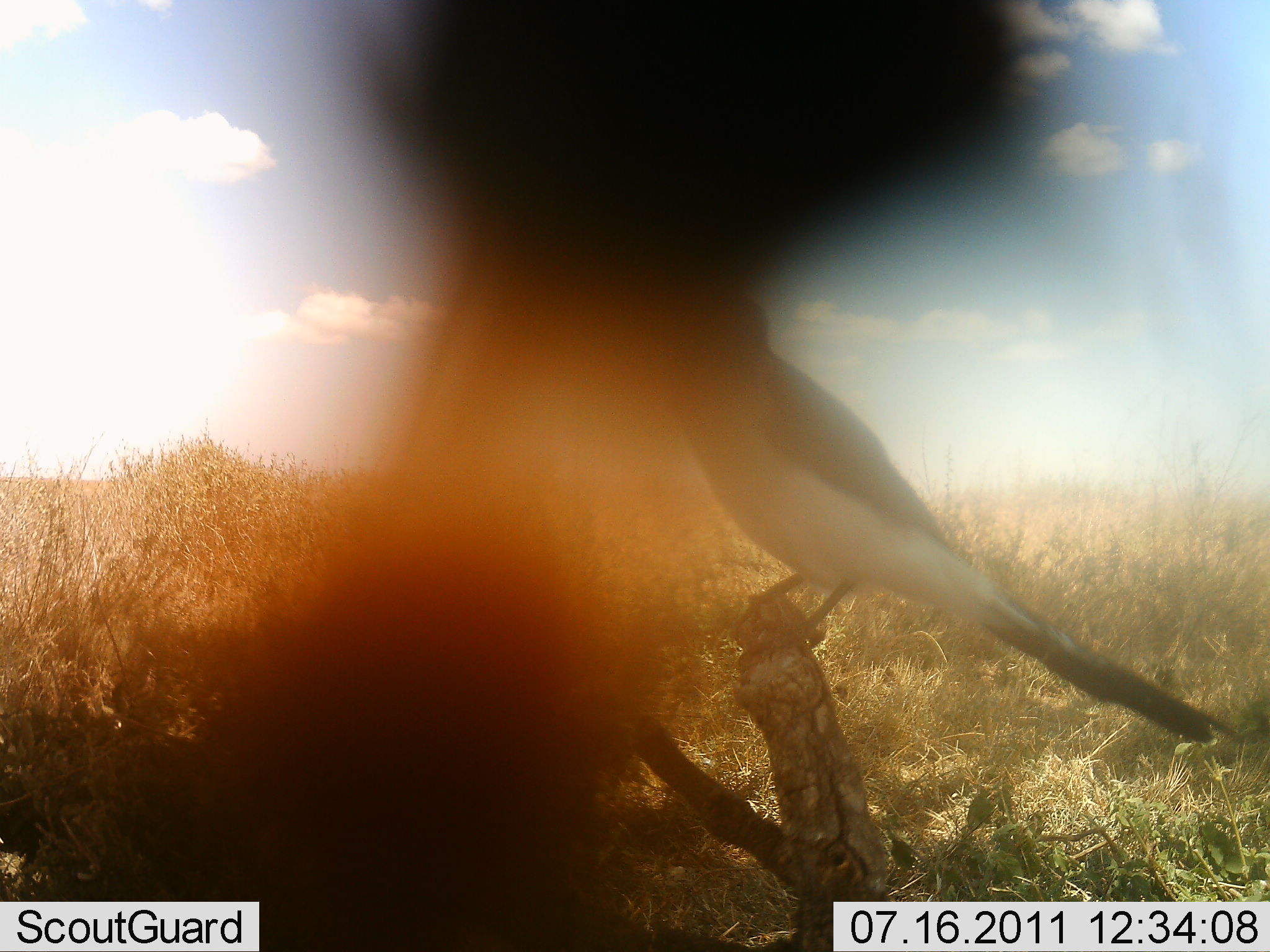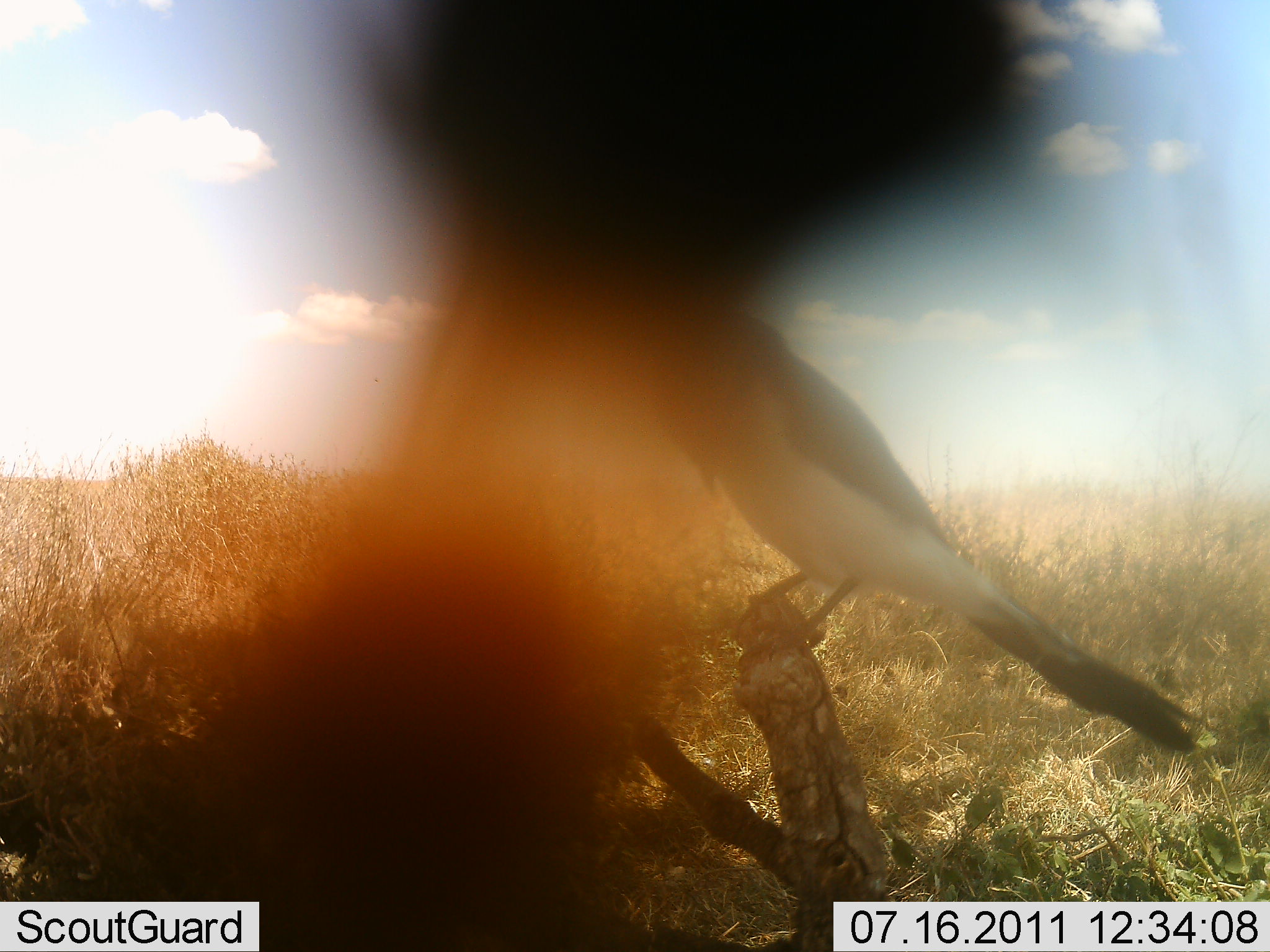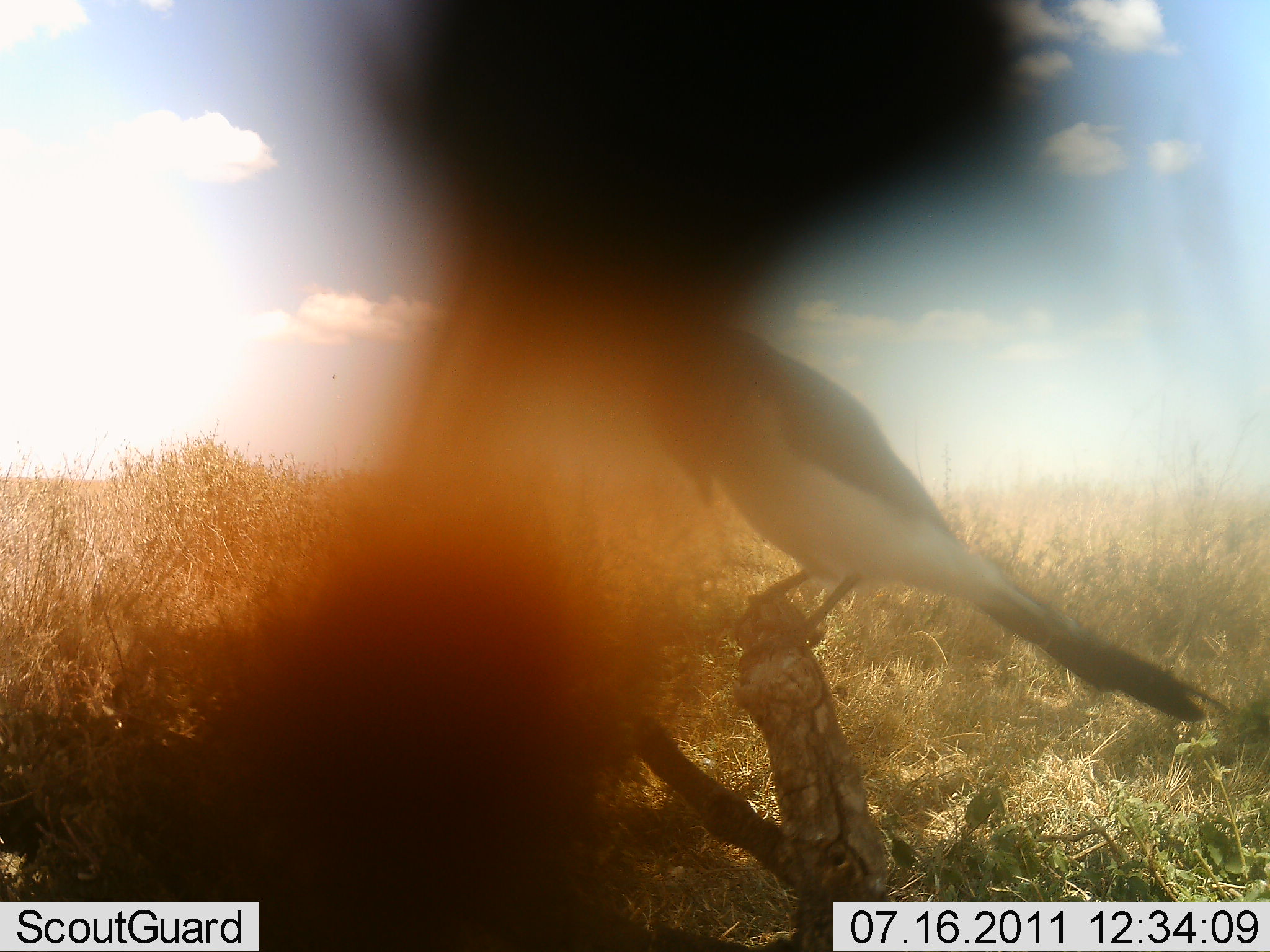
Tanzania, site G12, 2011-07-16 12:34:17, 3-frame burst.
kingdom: Animalia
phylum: Chordata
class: Aves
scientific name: Aves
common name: bird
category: otherbird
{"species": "otherbird (bird) (Aves)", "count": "1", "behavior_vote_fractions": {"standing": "45%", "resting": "55%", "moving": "0%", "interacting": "0%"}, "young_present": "0%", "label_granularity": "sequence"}